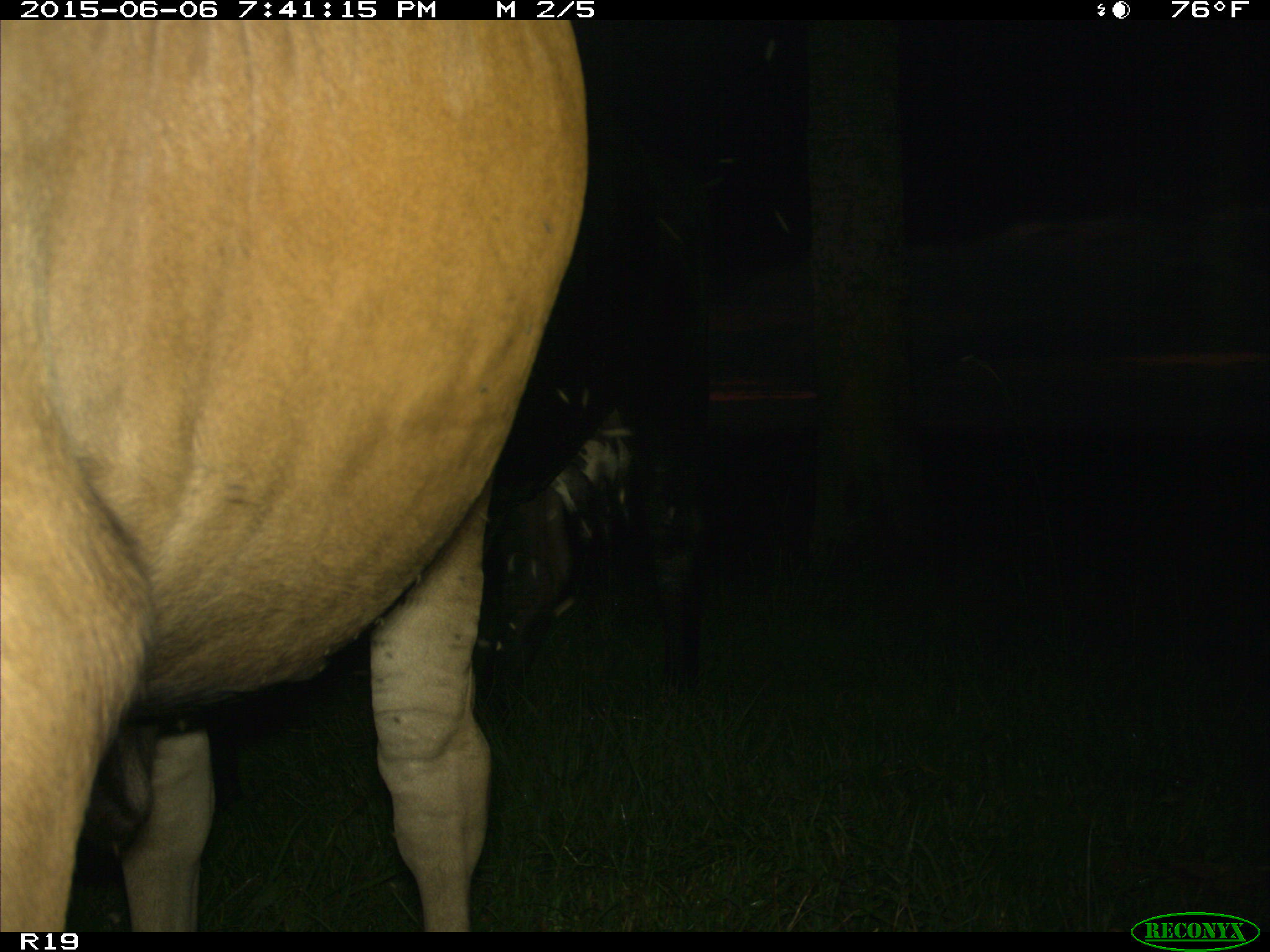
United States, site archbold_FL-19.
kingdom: Animalia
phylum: Chordata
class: Mammalia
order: Artiodactyla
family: Bovidae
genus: Bos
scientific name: Bos taurus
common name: domestic cow